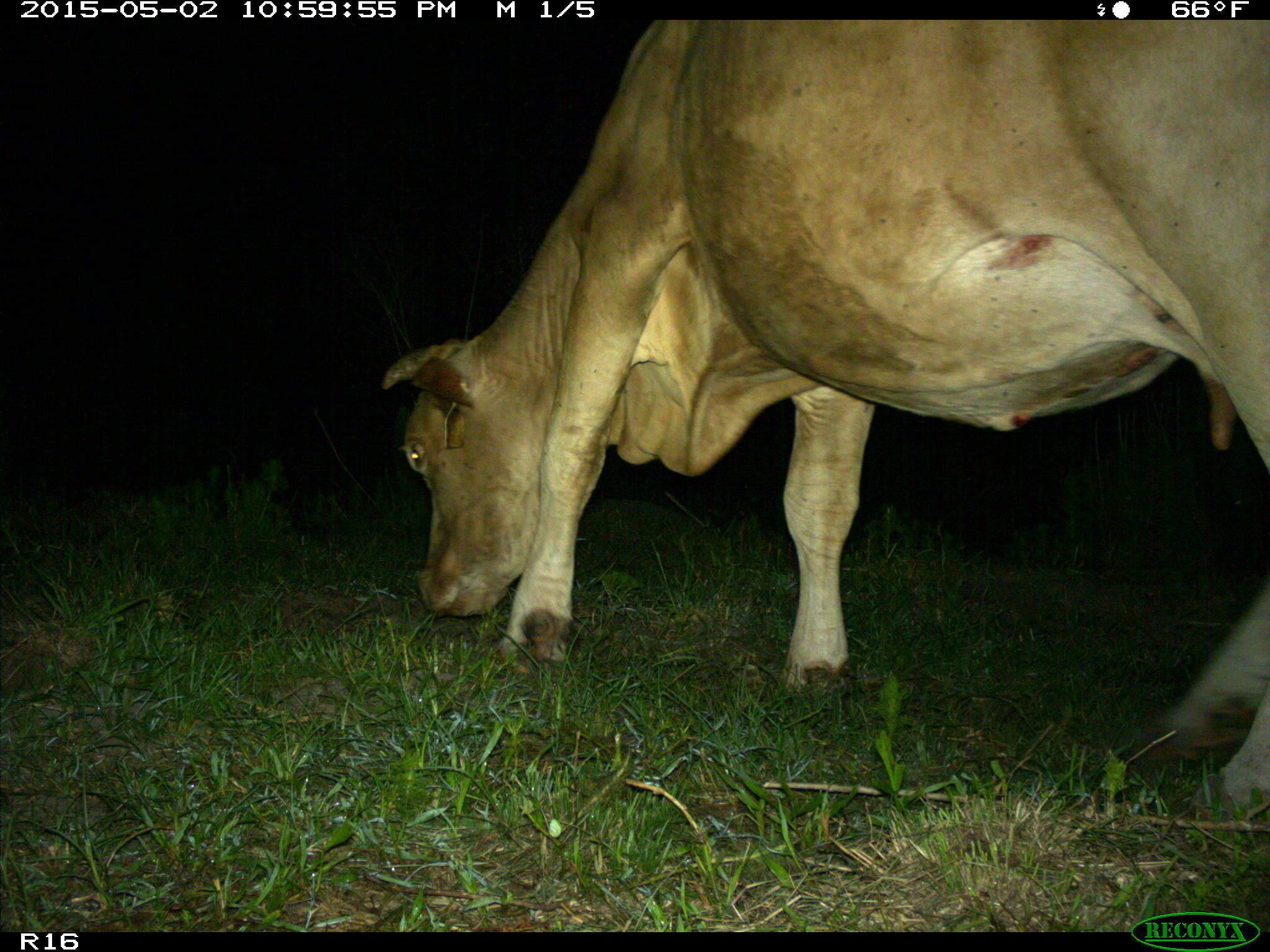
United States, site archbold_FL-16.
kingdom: Animalia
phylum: Chordata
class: Mammalia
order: Artiodactyla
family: Bovidae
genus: Bos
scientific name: Bos taurus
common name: domestic cow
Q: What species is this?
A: Bos taurus (domestic cow).